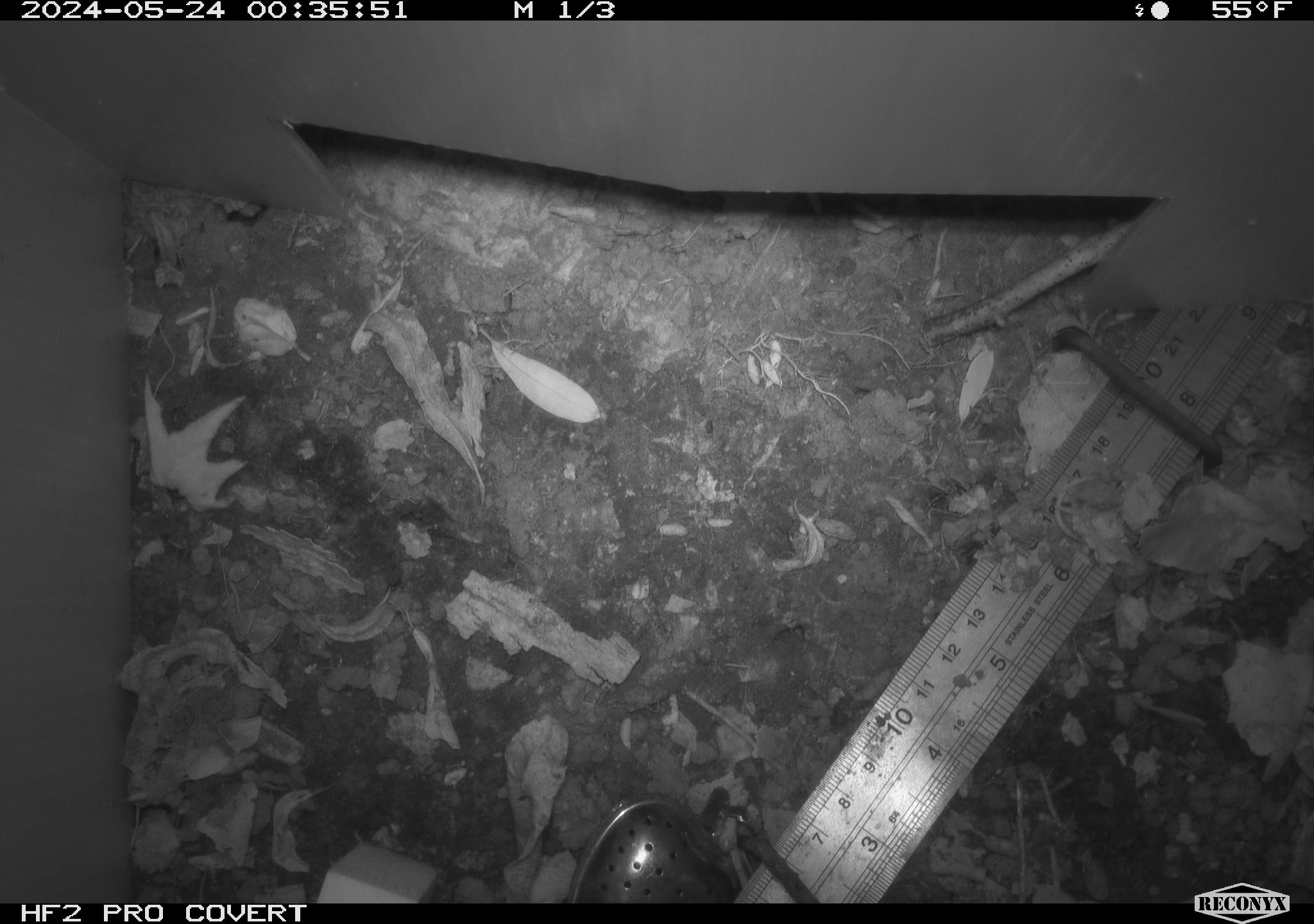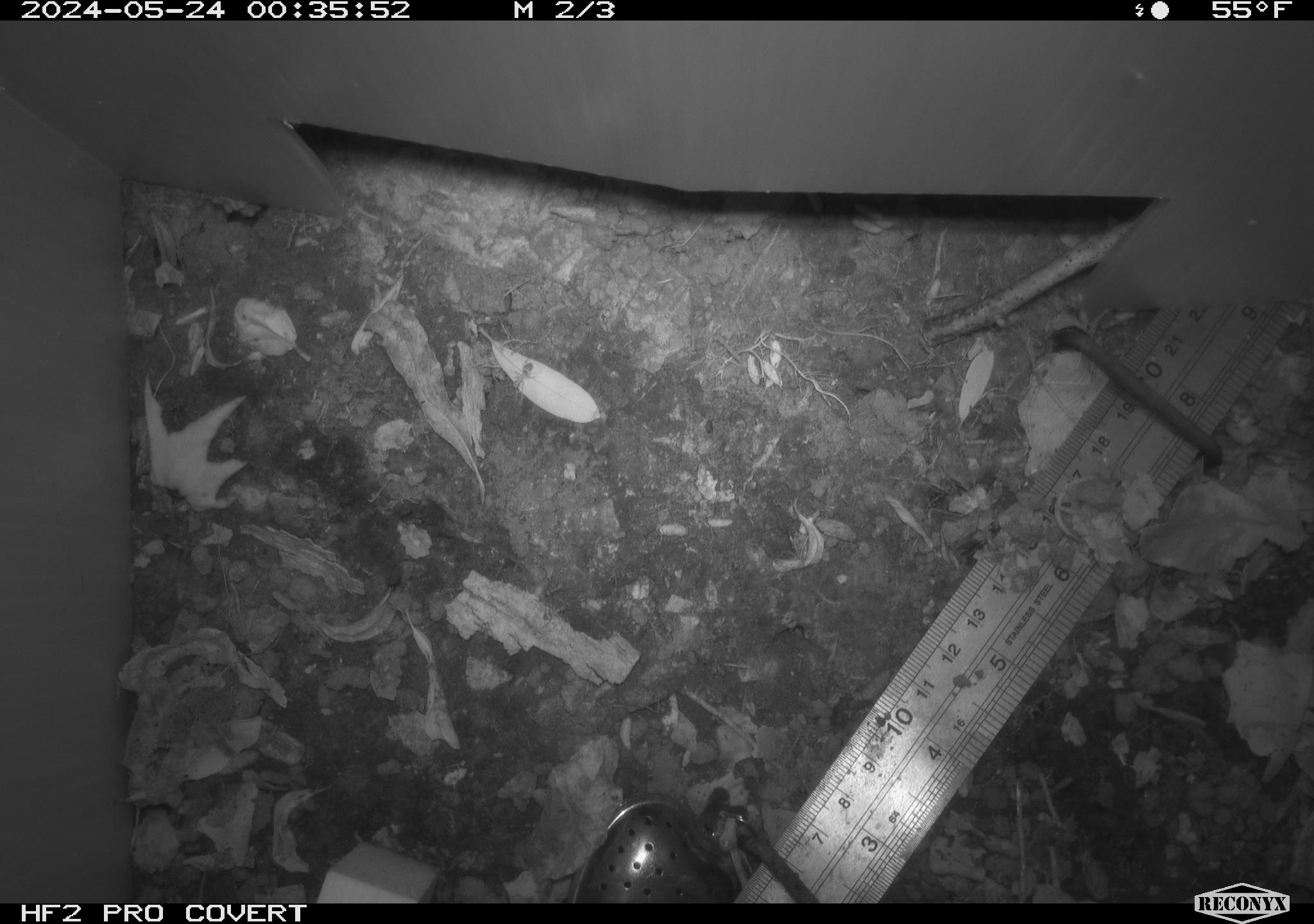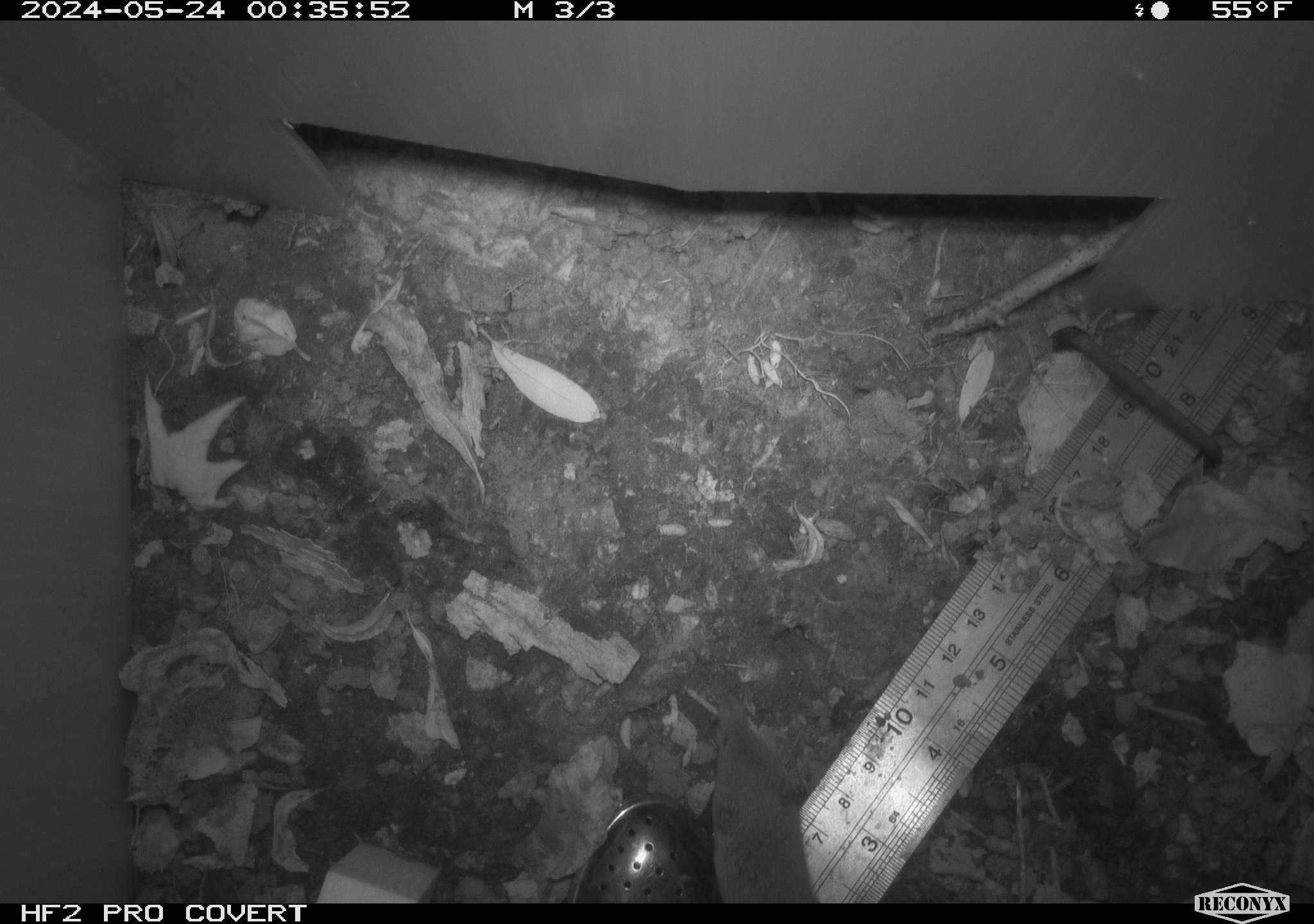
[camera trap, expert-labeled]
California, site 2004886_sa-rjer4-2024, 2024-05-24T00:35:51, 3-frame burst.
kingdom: Animalia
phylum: Chordata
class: Mammalia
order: Eulipotyphla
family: Soricidae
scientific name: Soricidae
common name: shrews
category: soricidae family